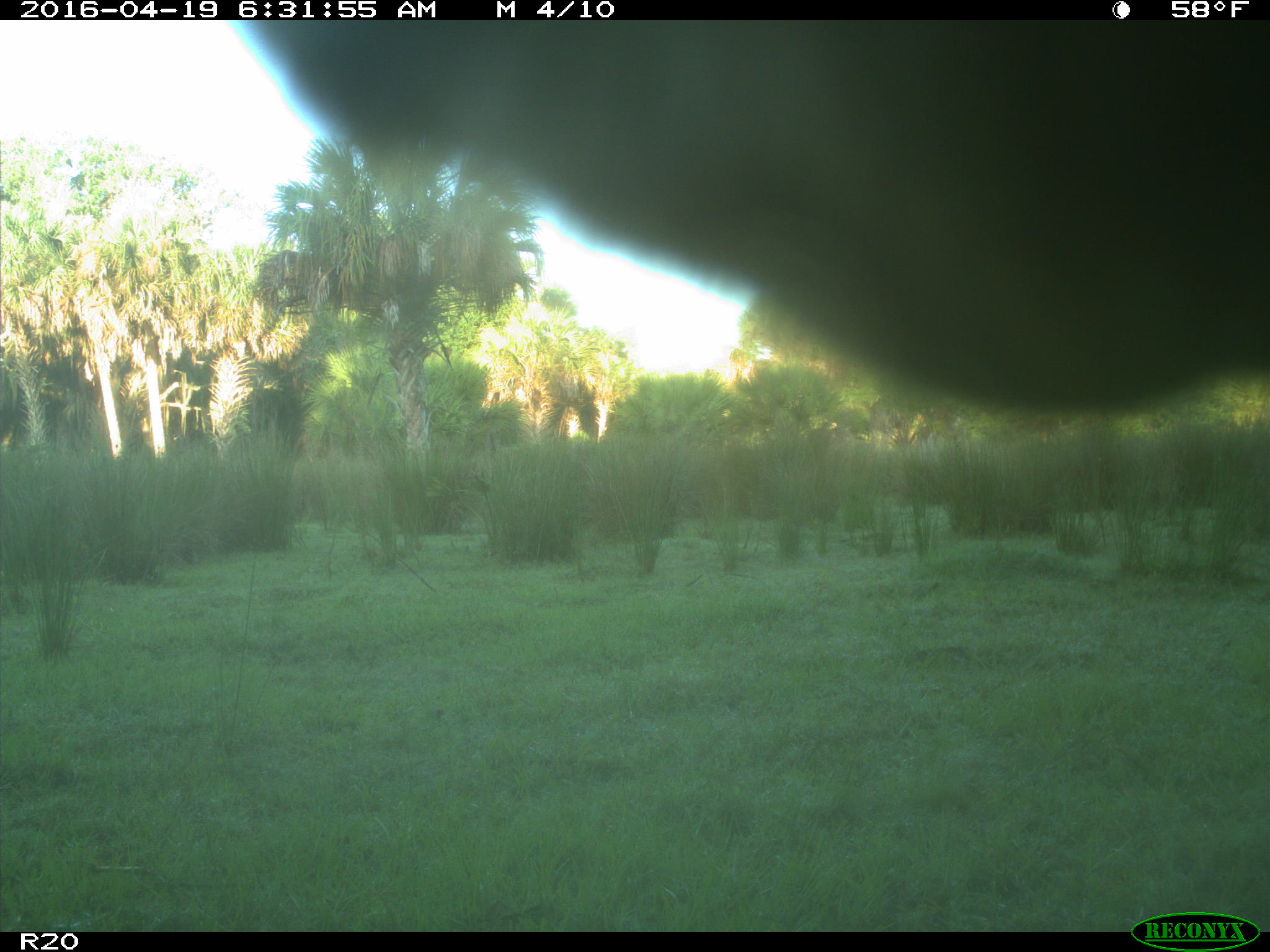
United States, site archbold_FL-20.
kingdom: Animalia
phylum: Chordata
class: Mammalia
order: Artiodactyla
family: Bovidae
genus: Bos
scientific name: Bos taurus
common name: domestic cow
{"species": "Bos taurus (domestic cow)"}